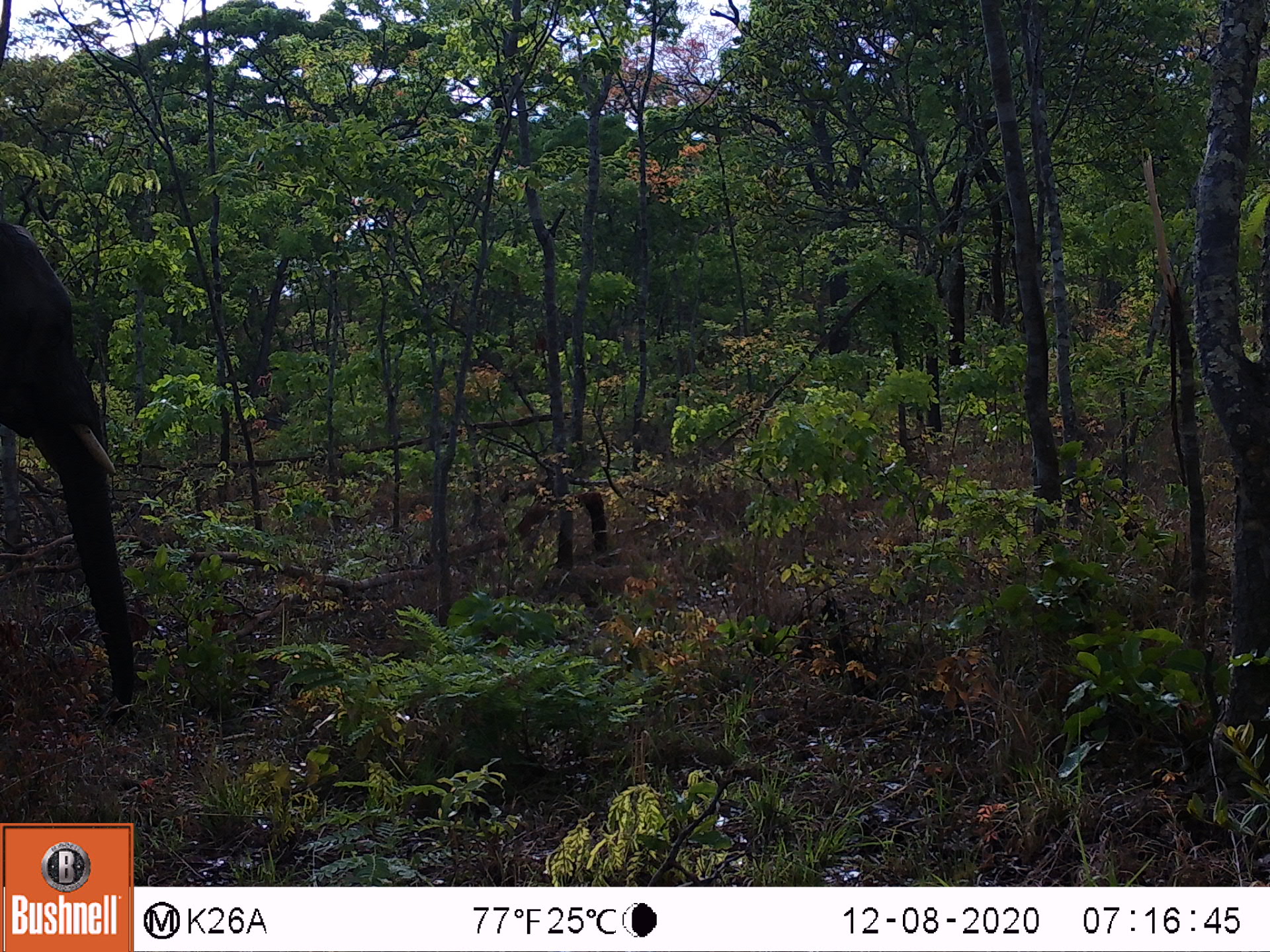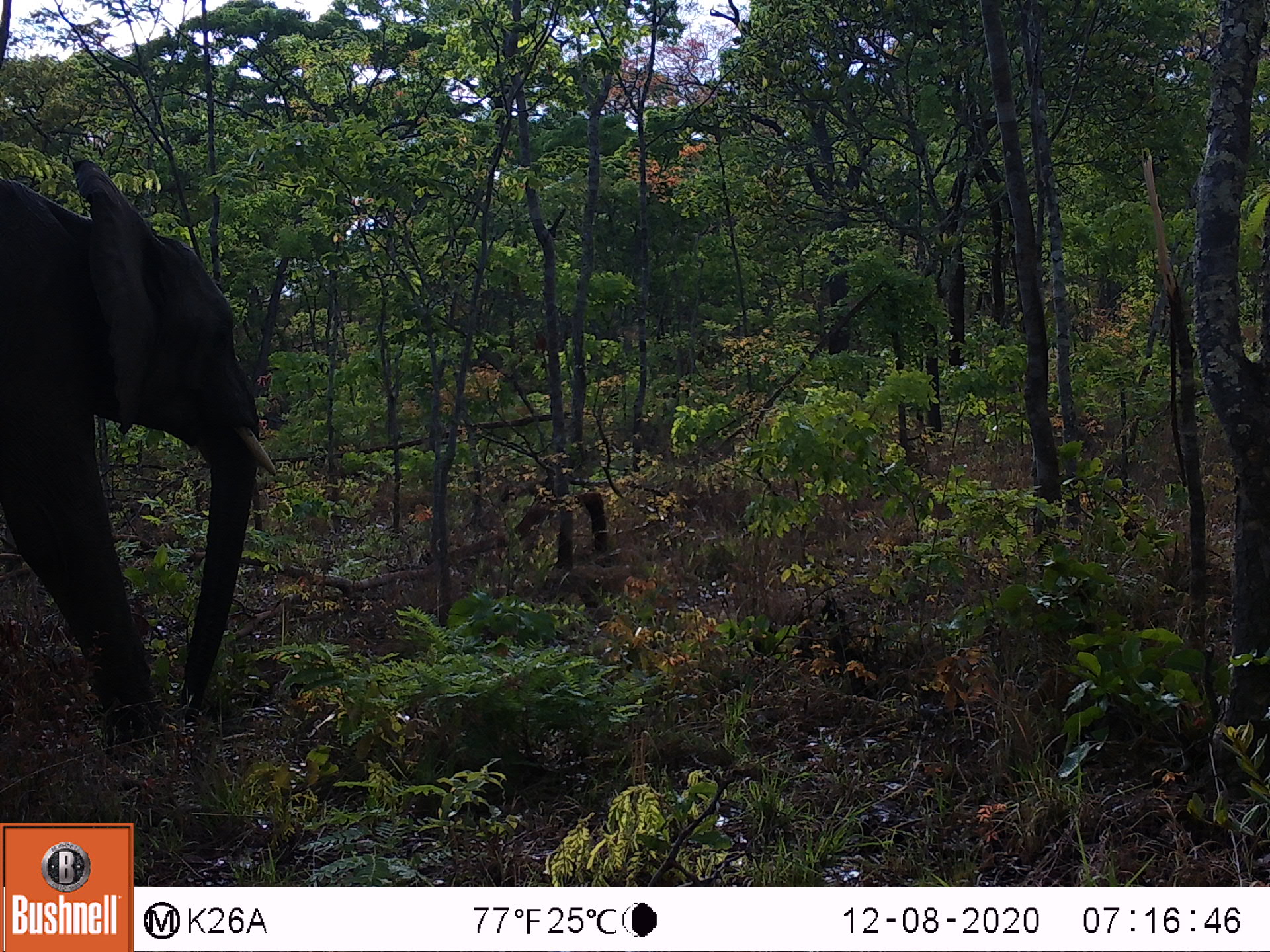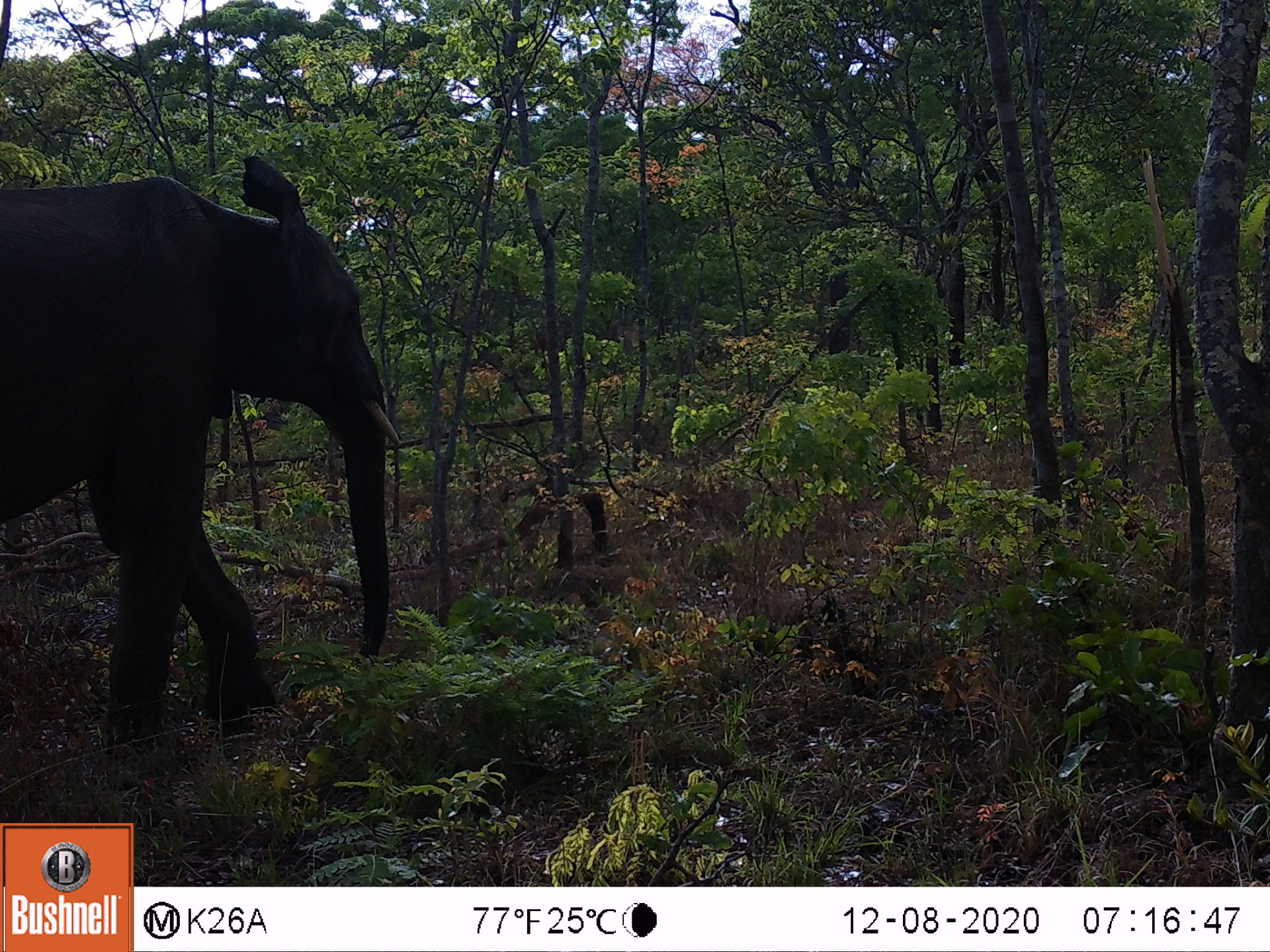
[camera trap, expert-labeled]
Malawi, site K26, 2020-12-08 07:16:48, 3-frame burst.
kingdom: Animalia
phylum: Chordata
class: Mammalia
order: Proboscidea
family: Elephantidae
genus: Loxodonta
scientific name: Loxodonta africana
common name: african savanna elephant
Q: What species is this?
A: African savanna elephant (Loxodonta africana).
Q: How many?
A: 1.